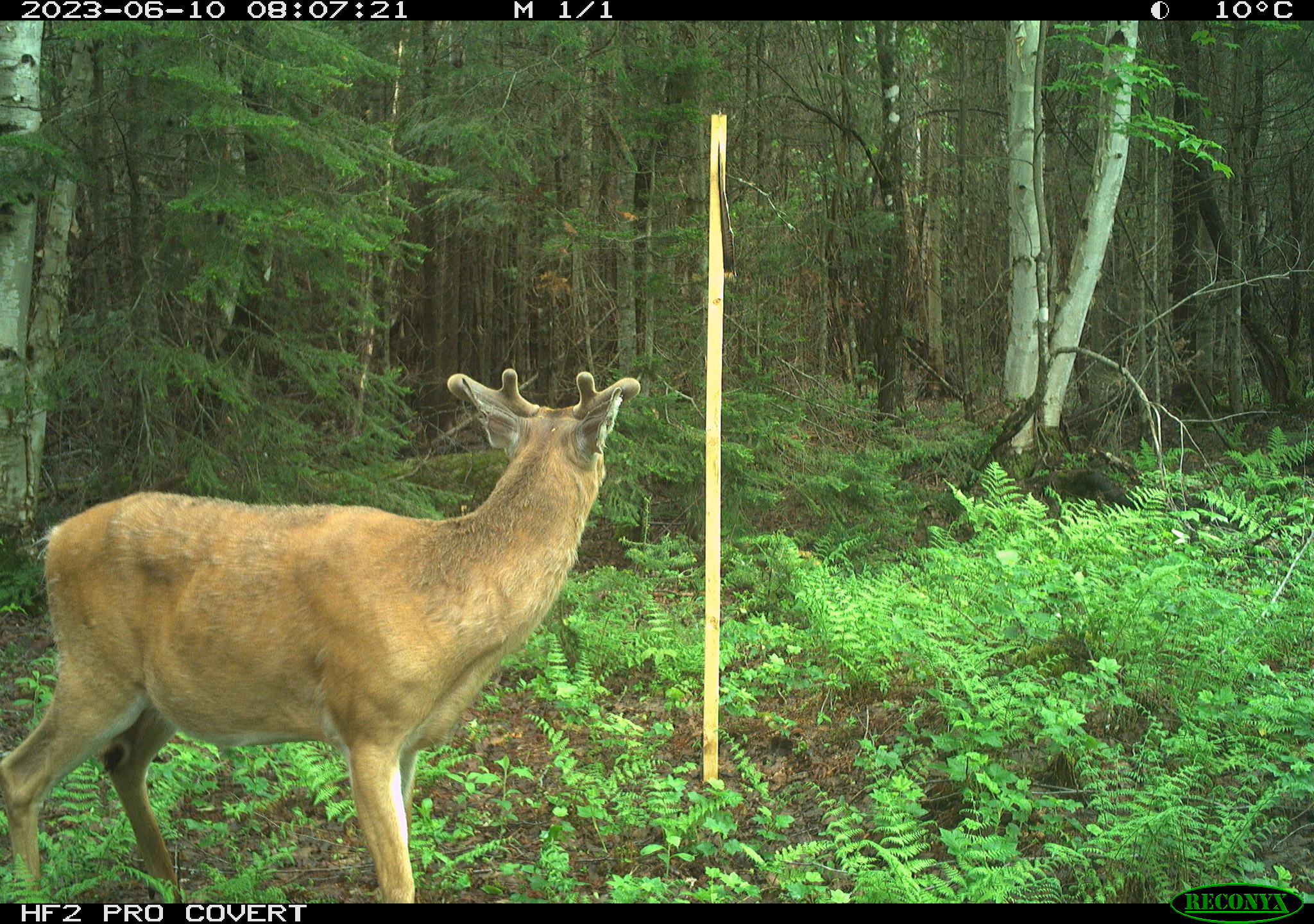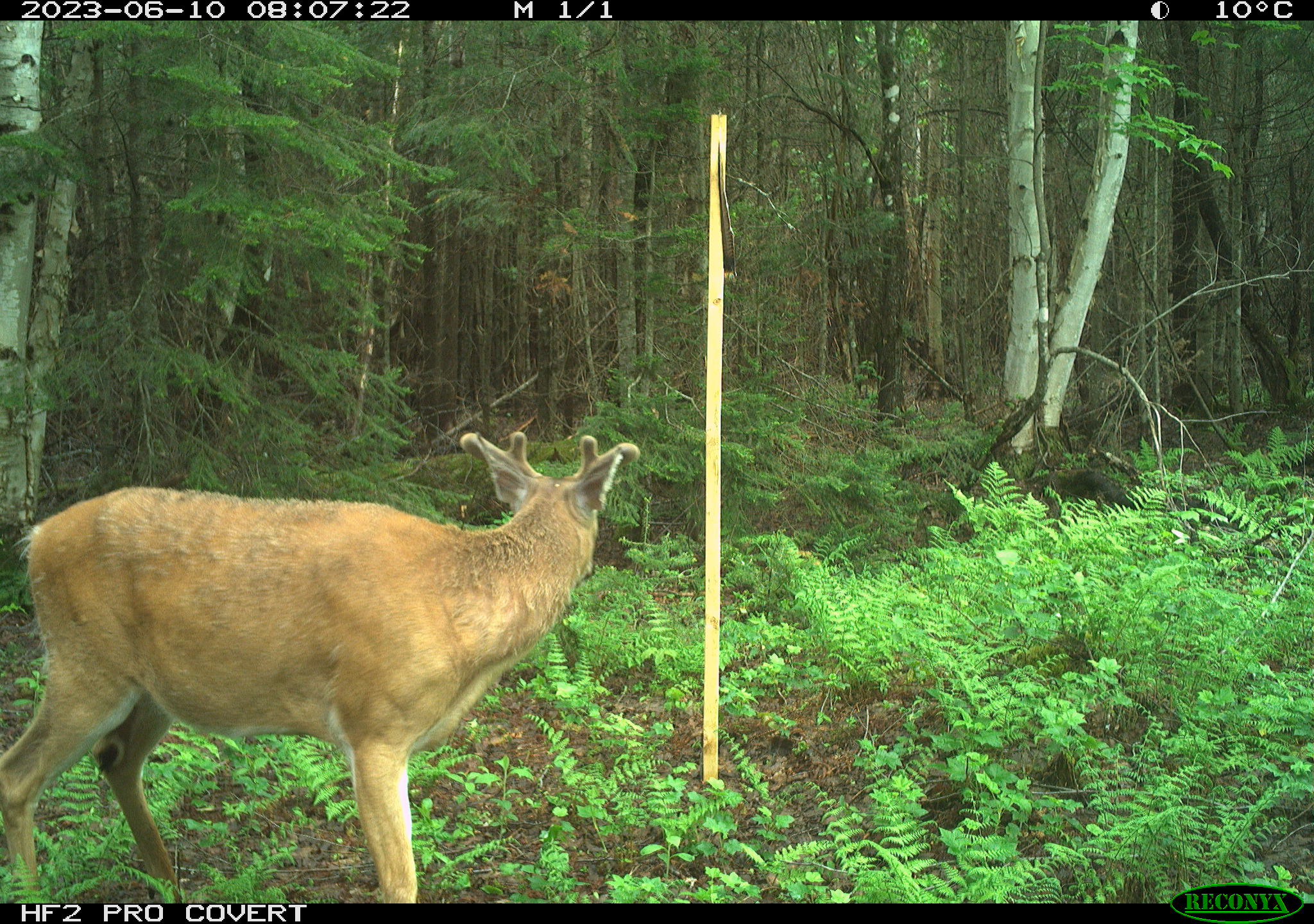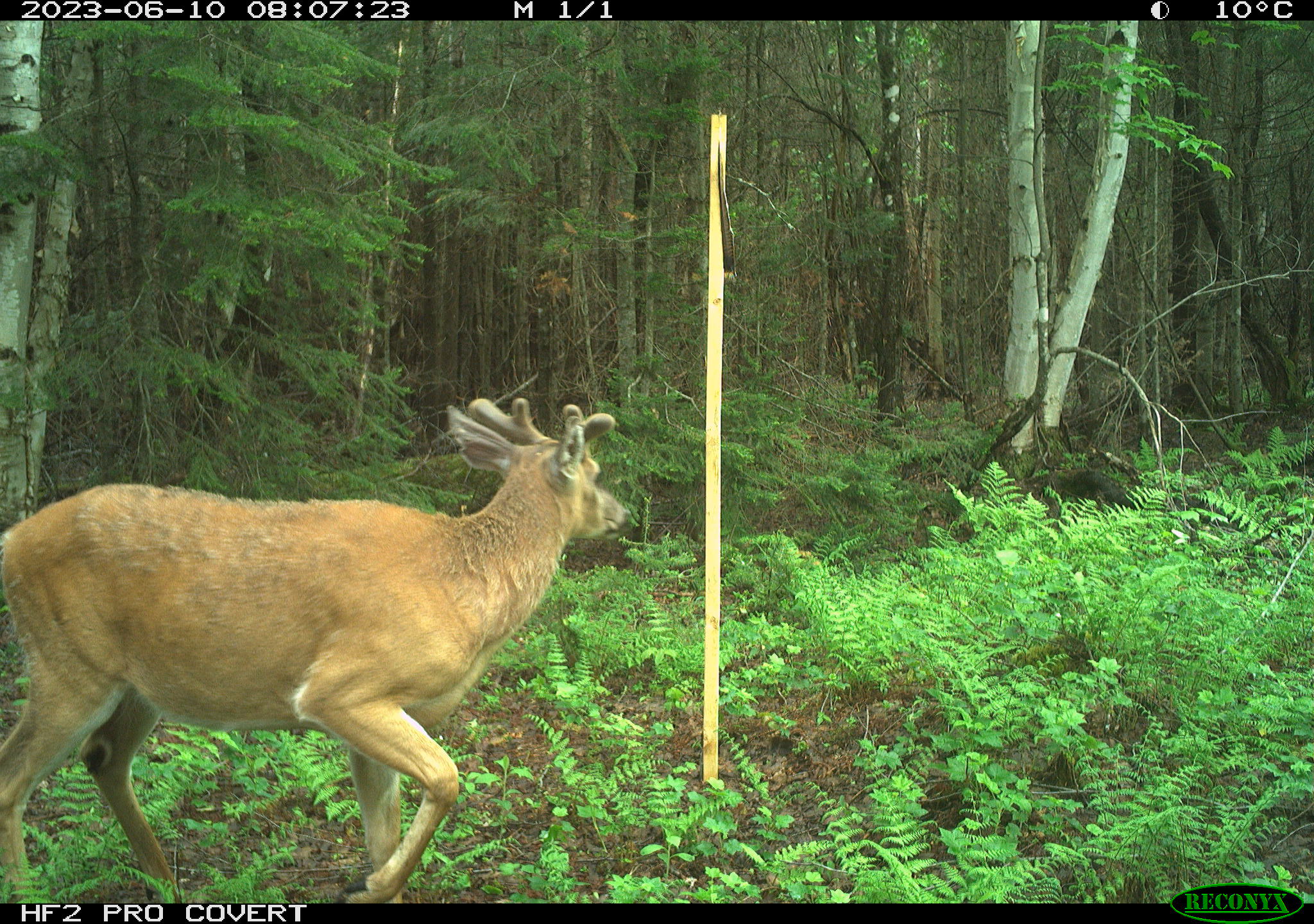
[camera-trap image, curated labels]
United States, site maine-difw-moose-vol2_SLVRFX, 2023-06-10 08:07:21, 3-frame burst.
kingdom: Animalia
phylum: Chordata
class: Mammalia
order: Artiodactyla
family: Cervidae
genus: Odocoileus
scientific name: Odocoileus virginianus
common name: white-tailed deer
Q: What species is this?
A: White-tailed deer (Odocoileus virginianus).